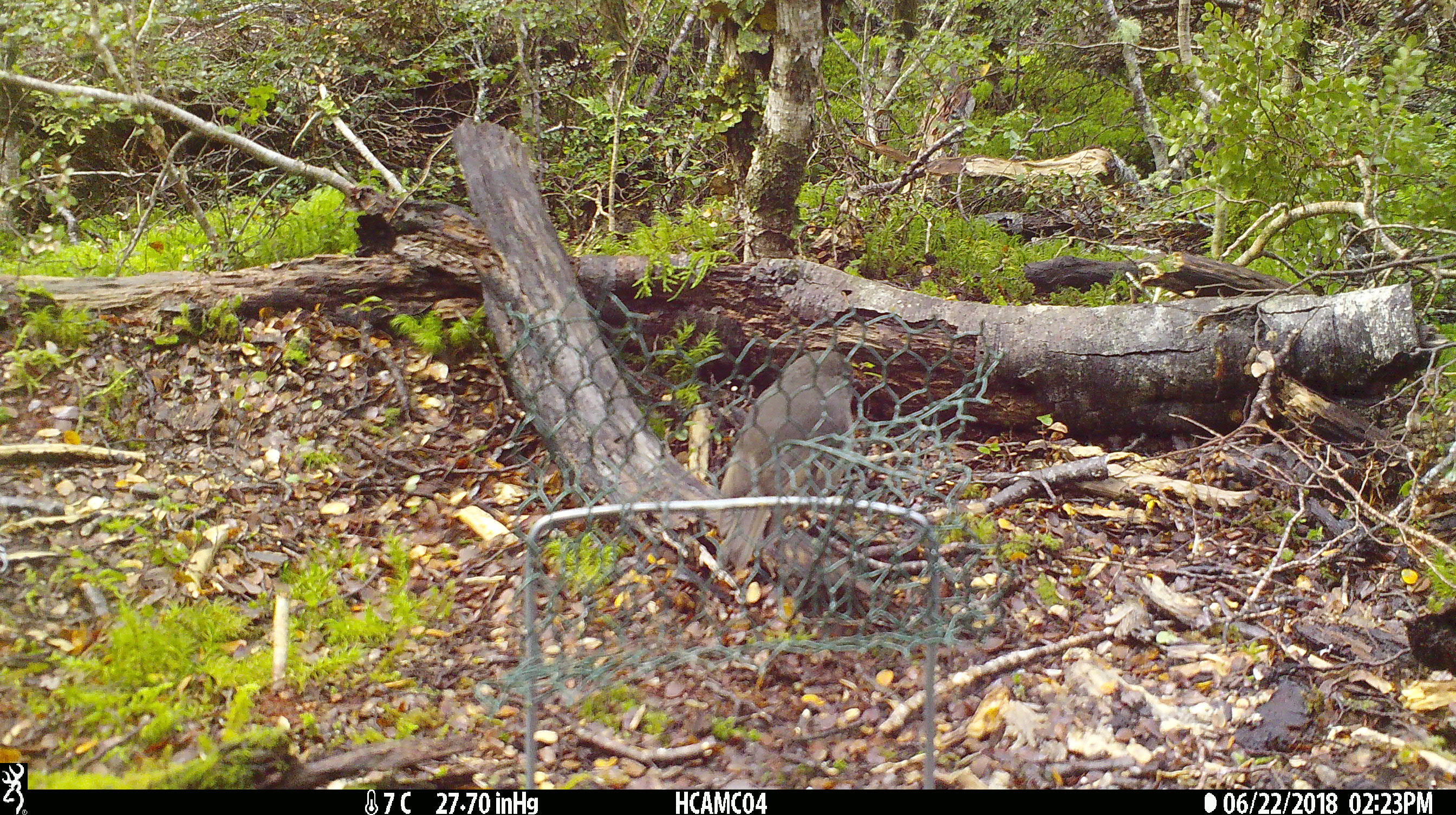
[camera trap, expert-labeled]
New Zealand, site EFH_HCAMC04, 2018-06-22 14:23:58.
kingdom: Animalia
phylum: Chordata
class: Aves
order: Passeriformes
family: Petroicidae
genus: Petroica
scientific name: Petroica australis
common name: new zealand robin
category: robin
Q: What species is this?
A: Robin (new zealand robin) (Petroica australis).